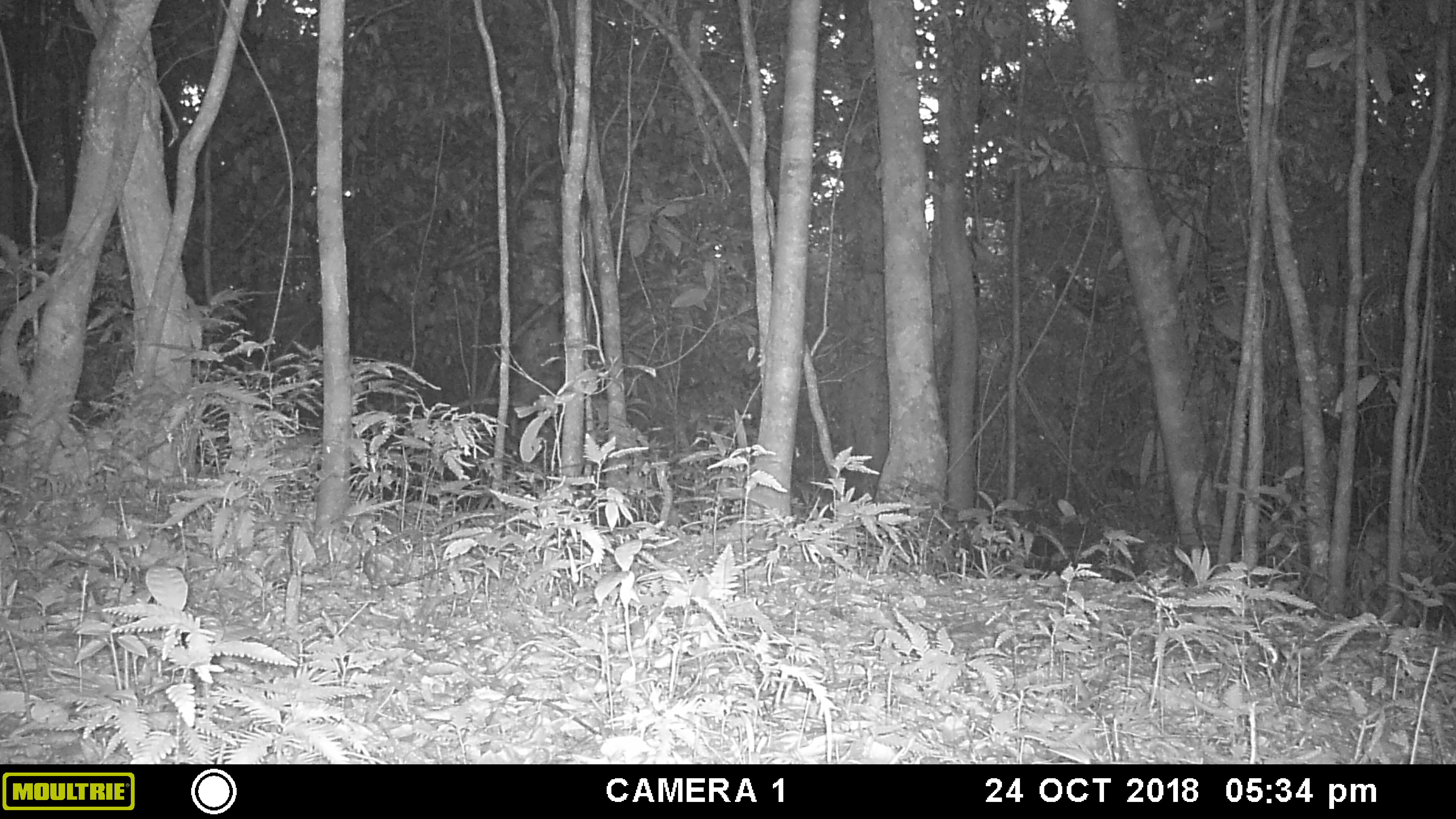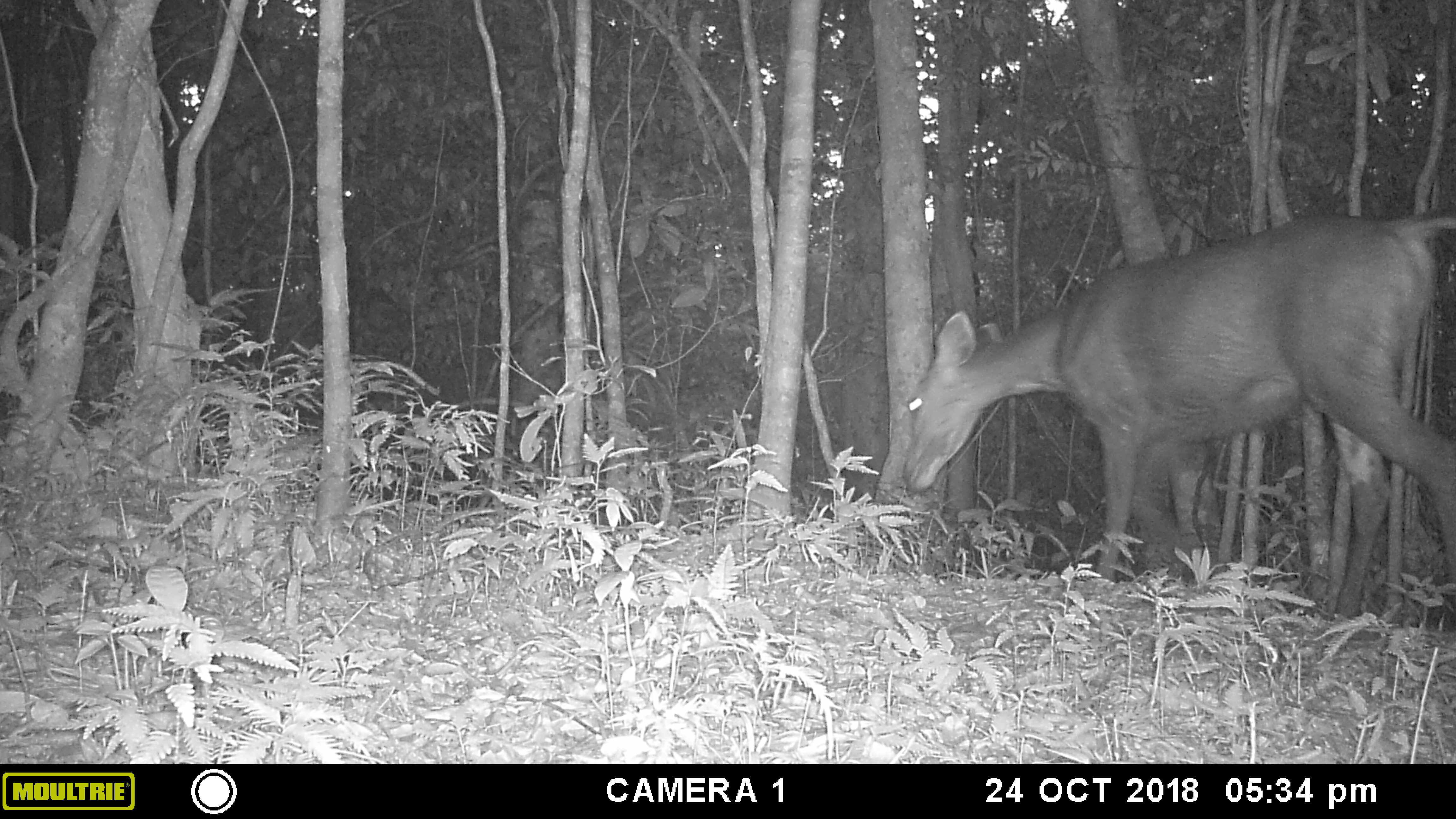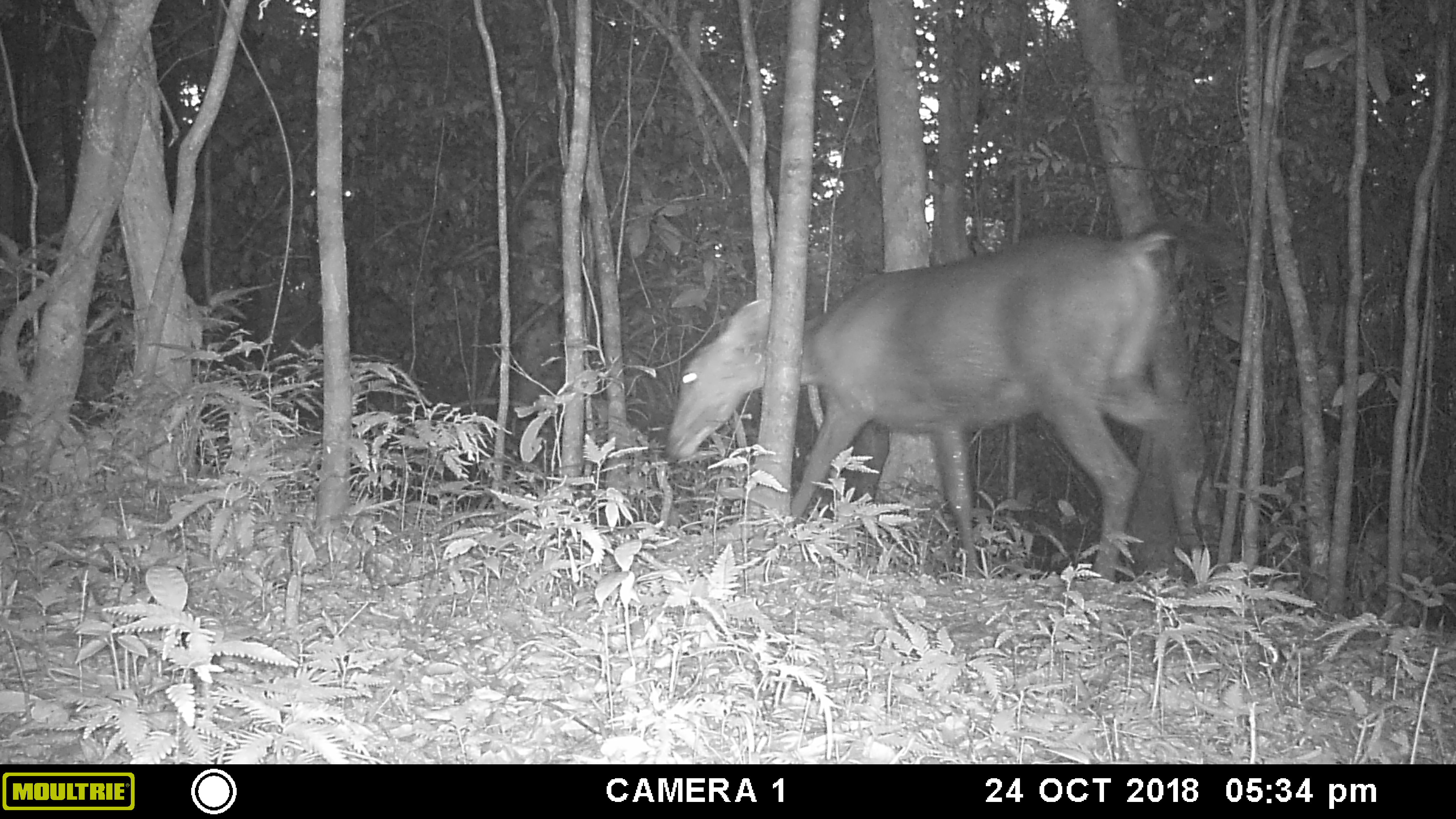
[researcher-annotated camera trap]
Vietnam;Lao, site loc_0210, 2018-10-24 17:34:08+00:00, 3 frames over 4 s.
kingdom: Animalia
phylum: Chordata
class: Mammalia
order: Artiodactyla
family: Cervidae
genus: Rusa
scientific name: Rusa unicolor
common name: sambar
Sambar (Rusa unicolor). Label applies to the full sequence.